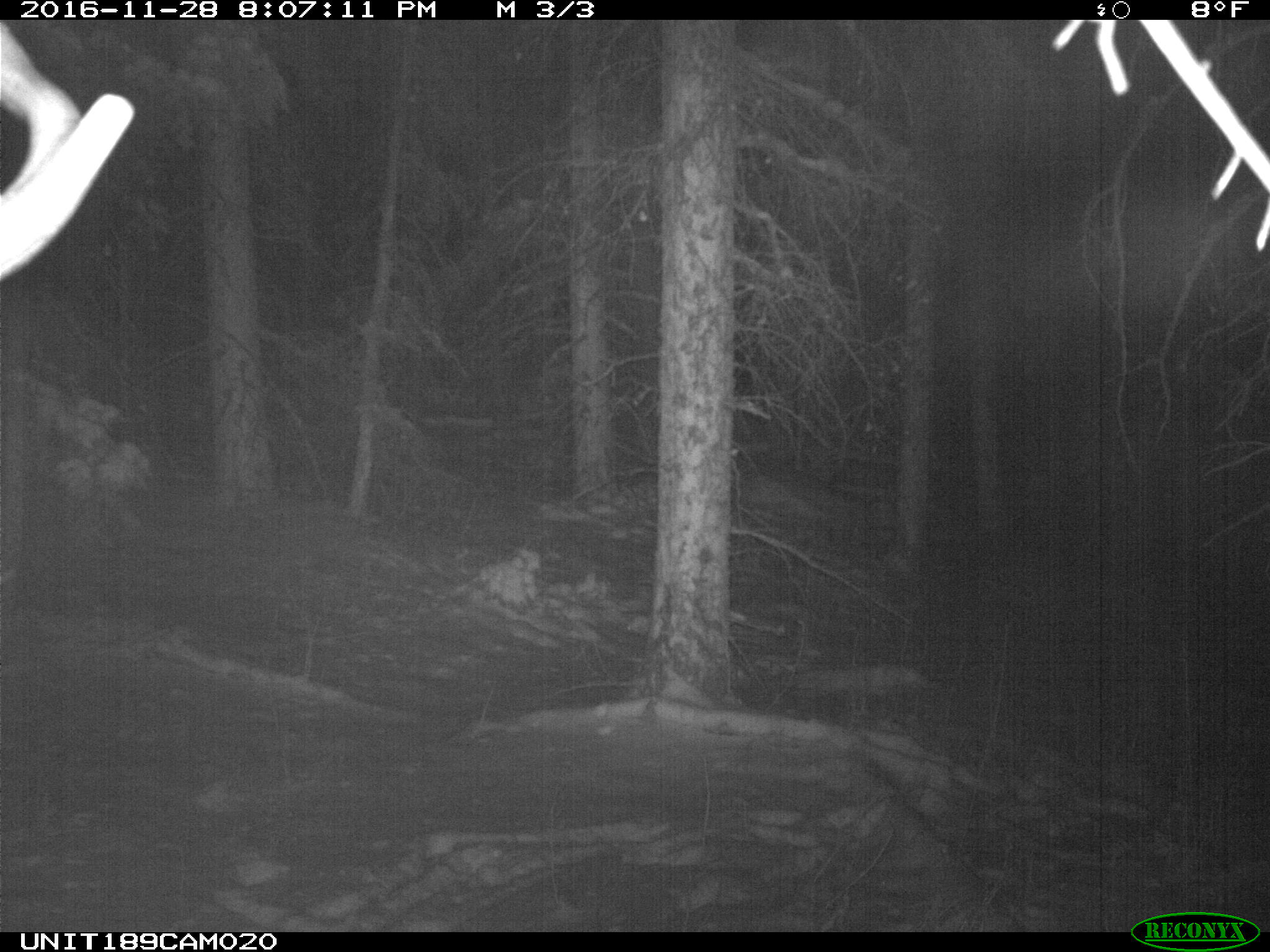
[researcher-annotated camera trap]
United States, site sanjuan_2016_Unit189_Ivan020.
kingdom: Animalia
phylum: Chordata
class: Mammalia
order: Artiodactyla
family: Cervidae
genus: Cervus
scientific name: Cervus elaphus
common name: red deer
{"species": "Cervus elaphus (red deer)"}